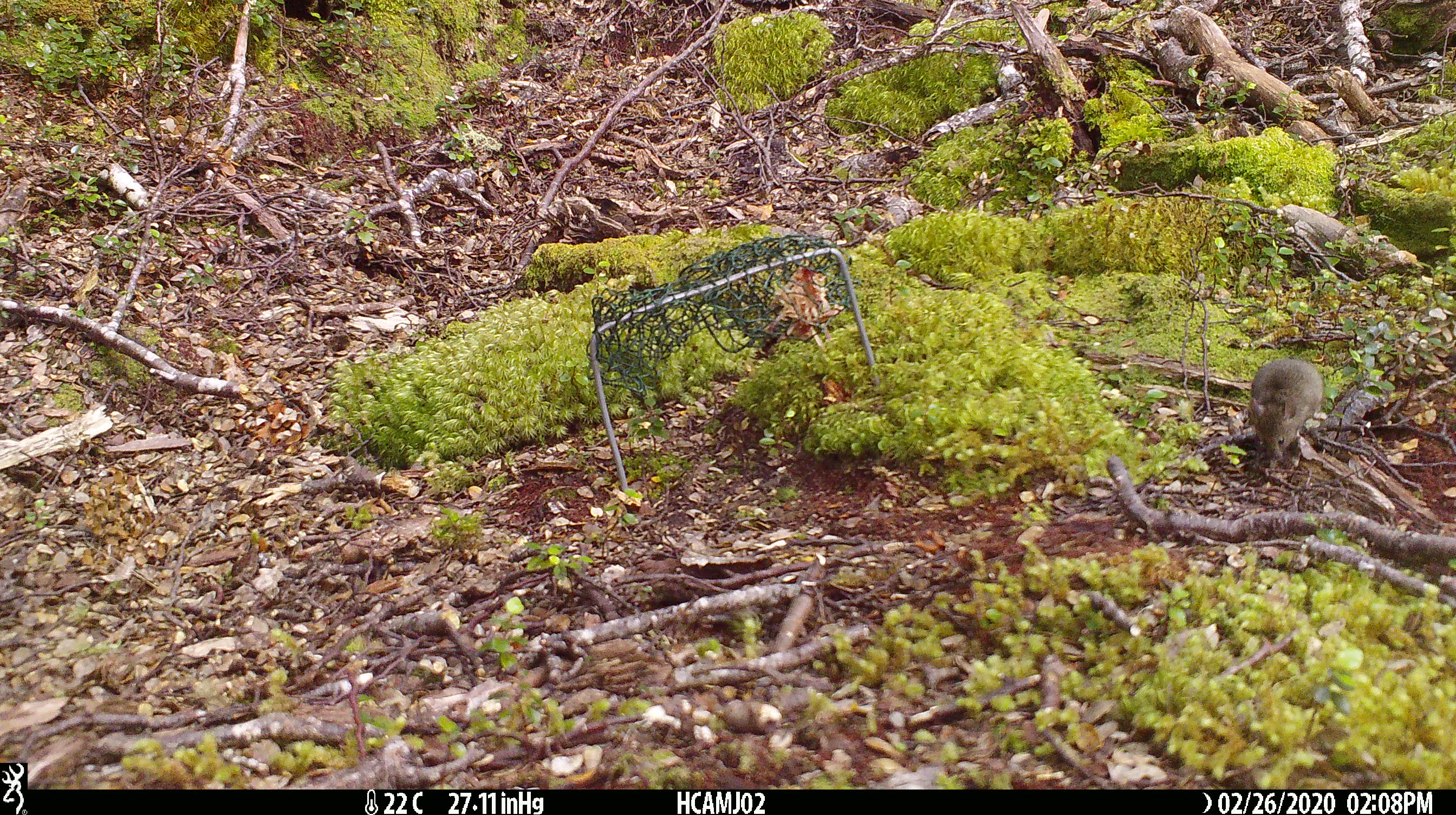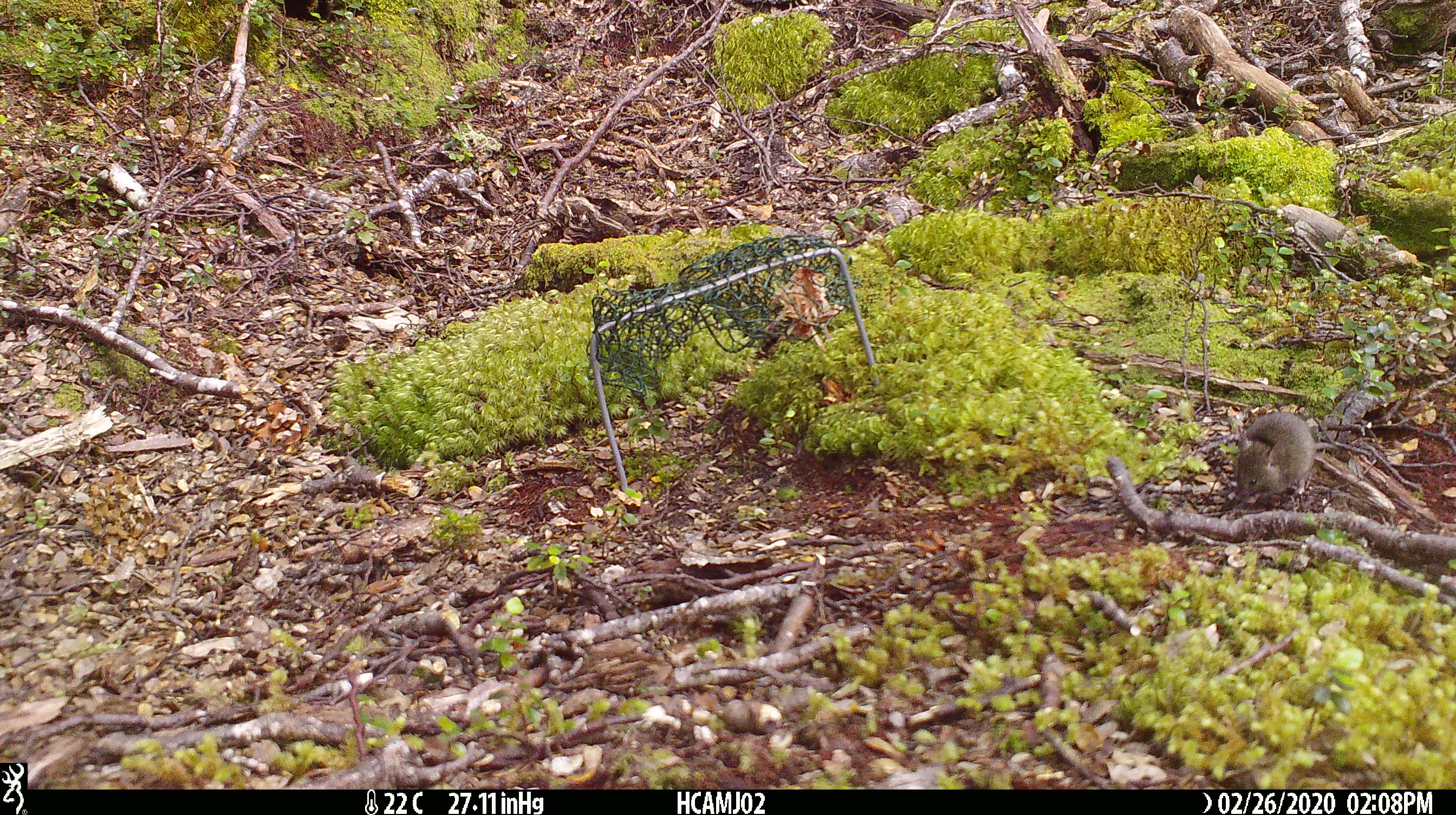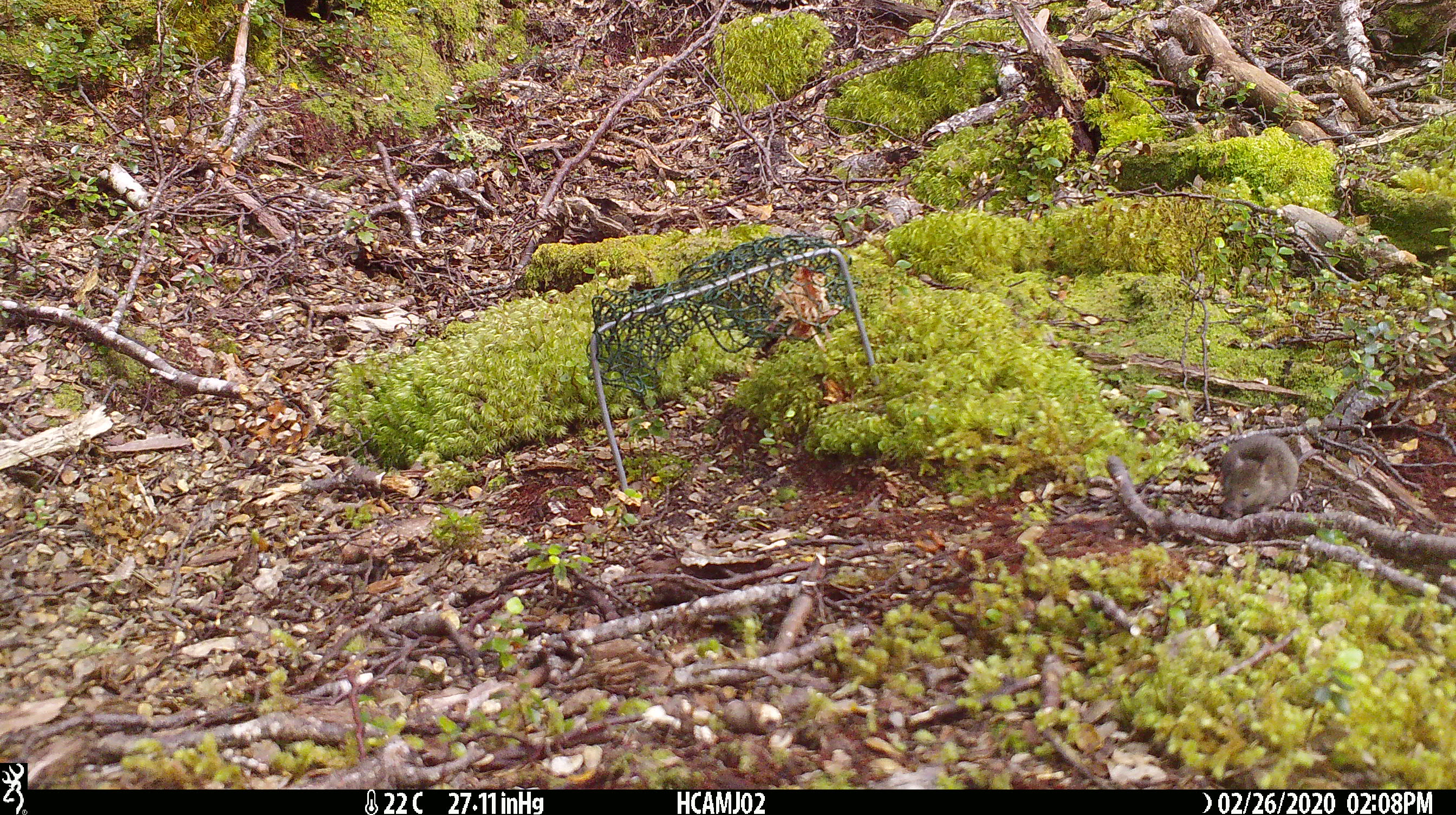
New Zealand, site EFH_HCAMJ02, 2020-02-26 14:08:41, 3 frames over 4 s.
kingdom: Animalia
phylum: Chordata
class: Mammalia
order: Rodentia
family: Muridae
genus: Mus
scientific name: Mus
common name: mouse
Mouse (Mus).